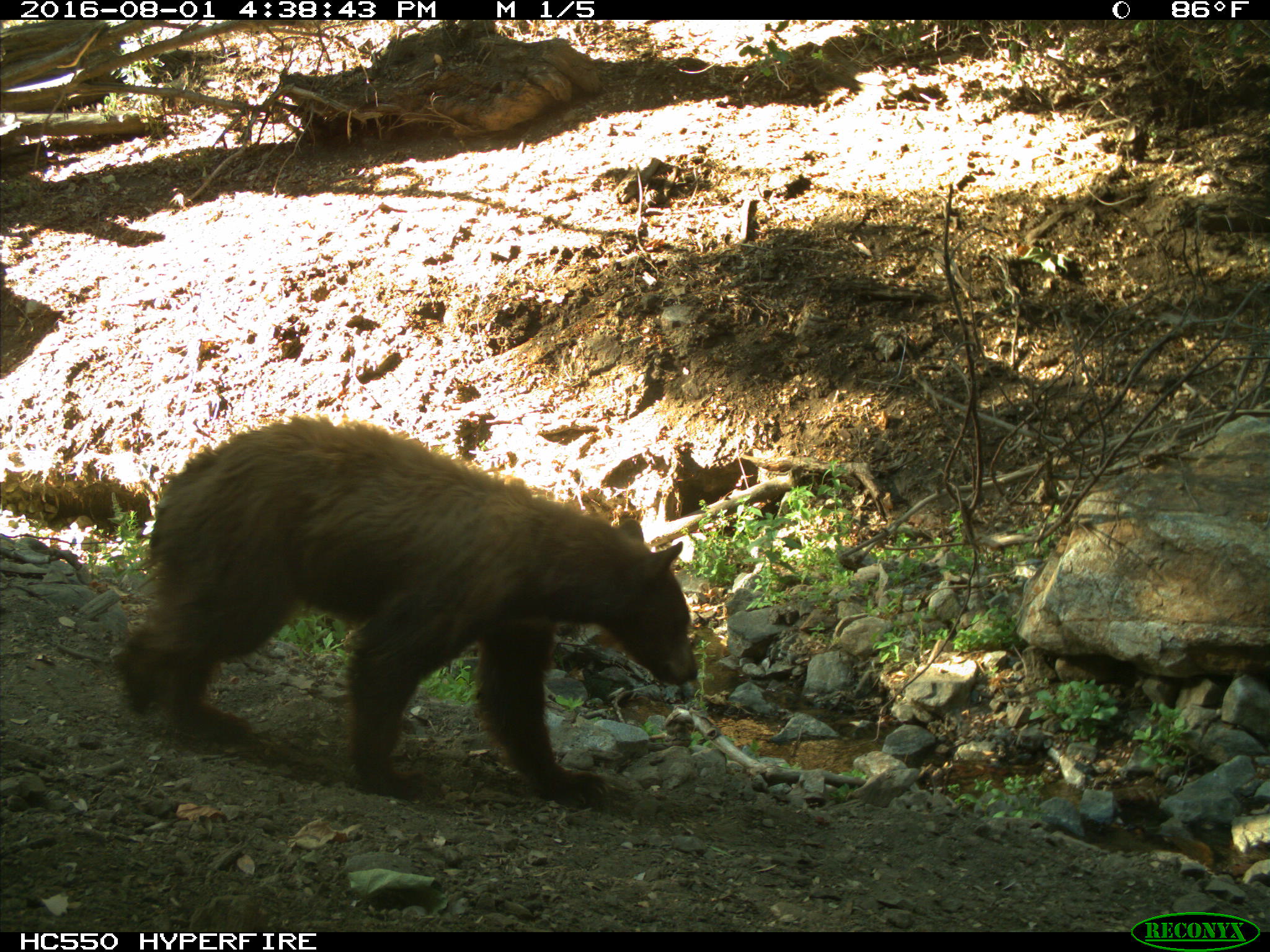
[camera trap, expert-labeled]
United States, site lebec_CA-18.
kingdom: Animalia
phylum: Chordata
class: Mammalia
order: Carnivora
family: Ursidae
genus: Ursus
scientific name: Ursus americanus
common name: american black bear